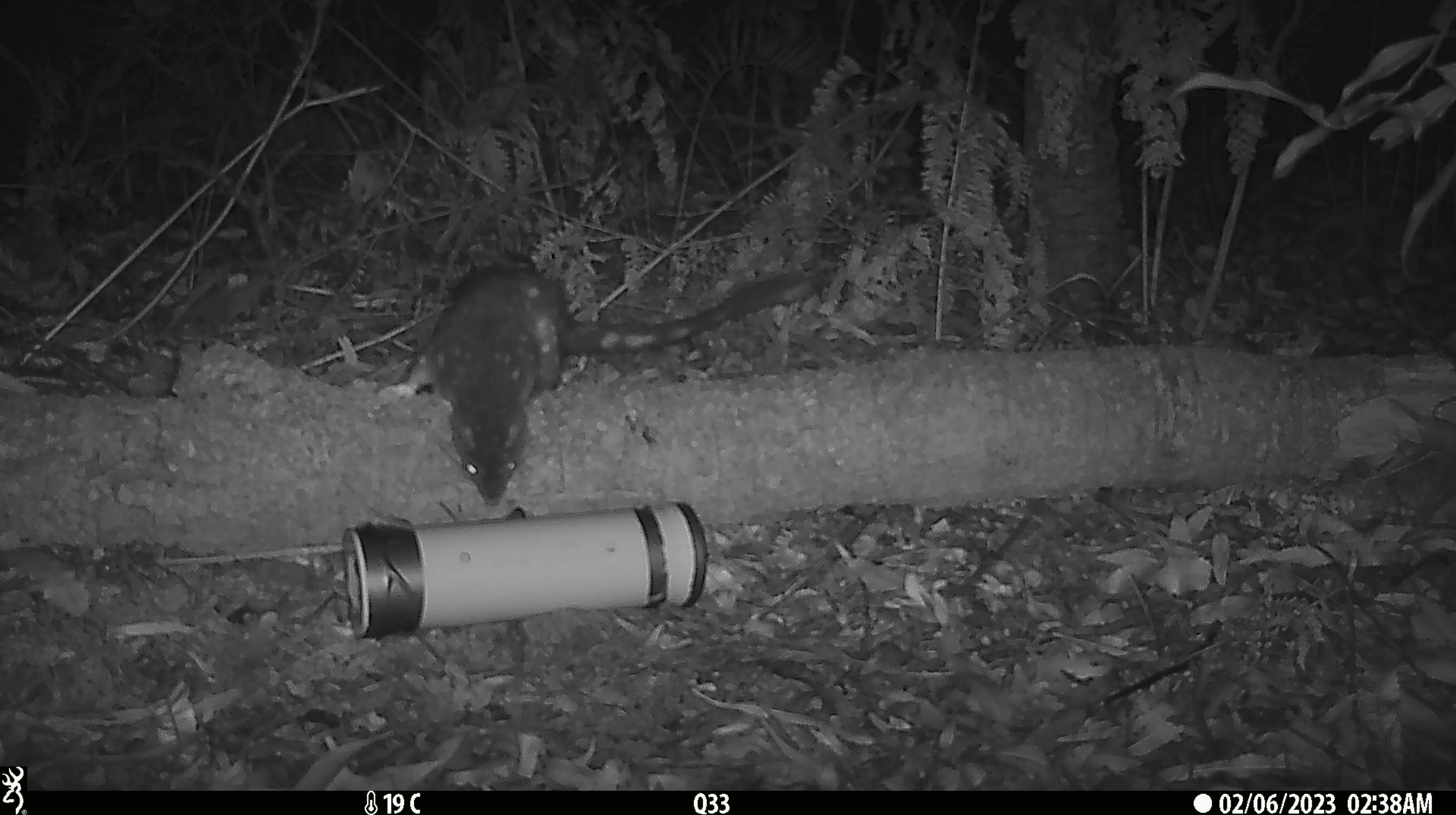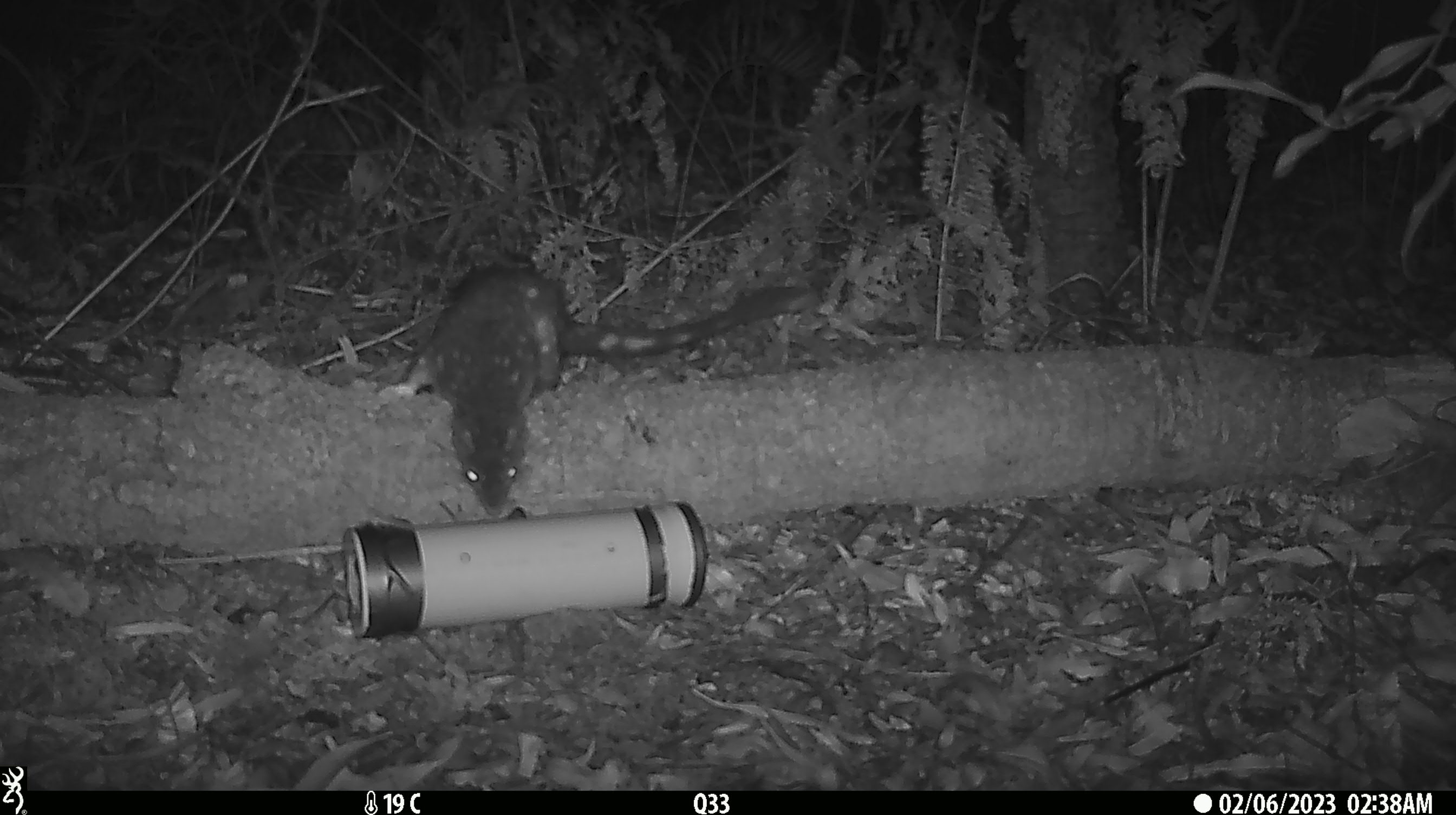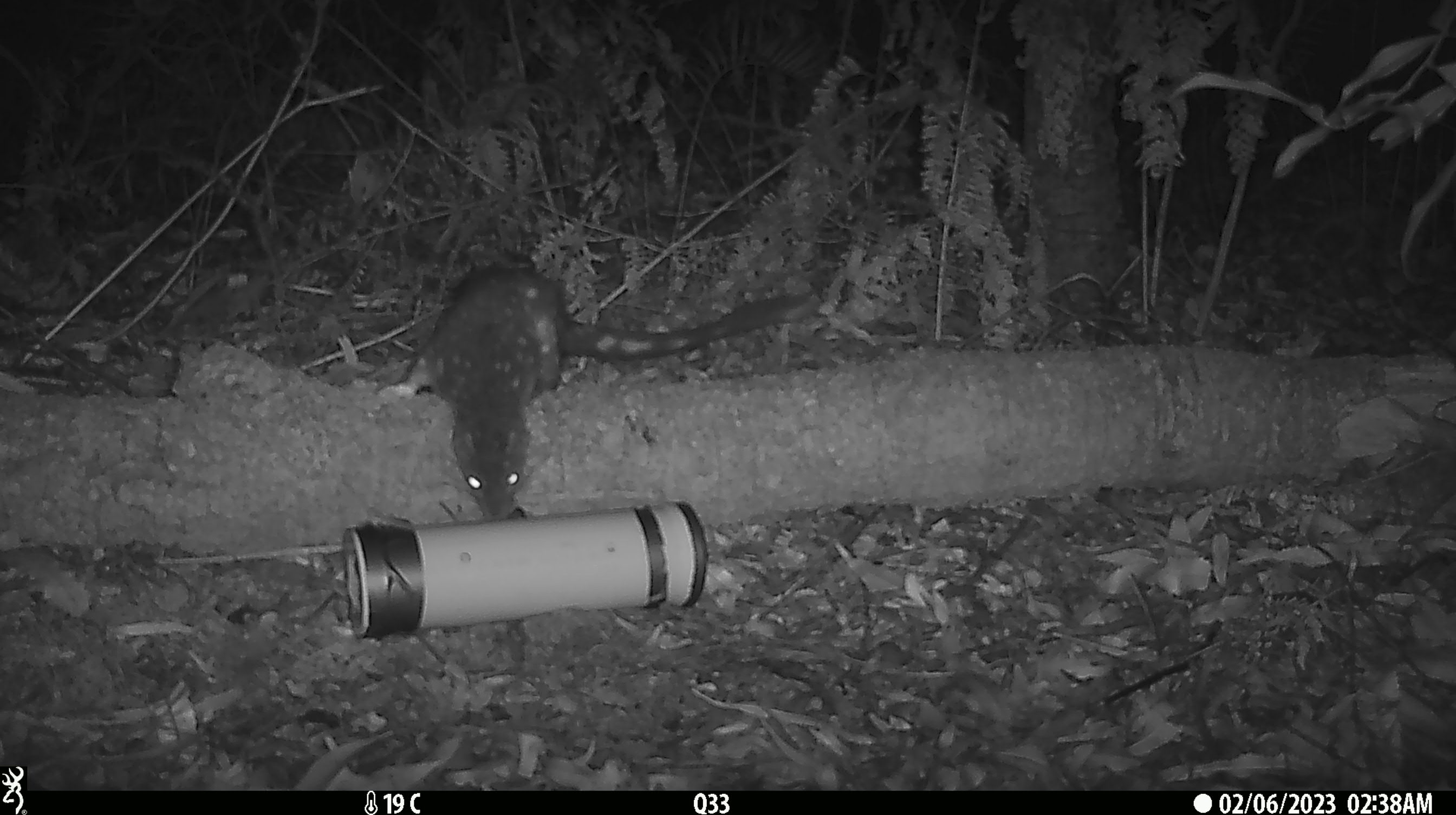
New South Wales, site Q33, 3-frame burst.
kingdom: Animalia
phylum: Chordata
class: Mammalia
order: Dasyuromorphia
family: Dasyuridae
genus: Dasyurus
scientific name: Dasyurus maculatus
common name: spotted-tailed quoll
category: quoll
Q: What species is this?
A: Quoll (spotted-tailed quoll) (Dasyurus maculatus).